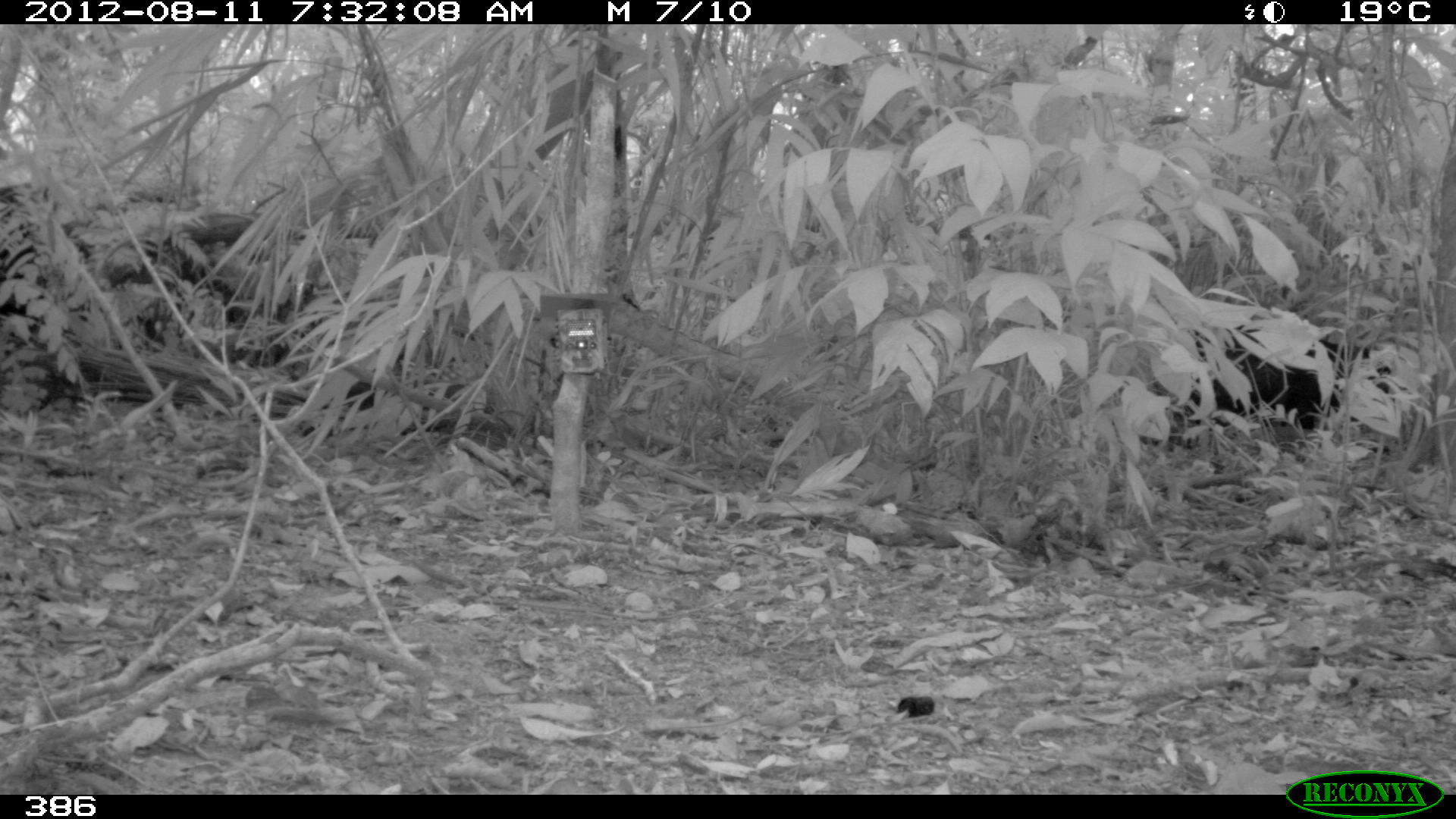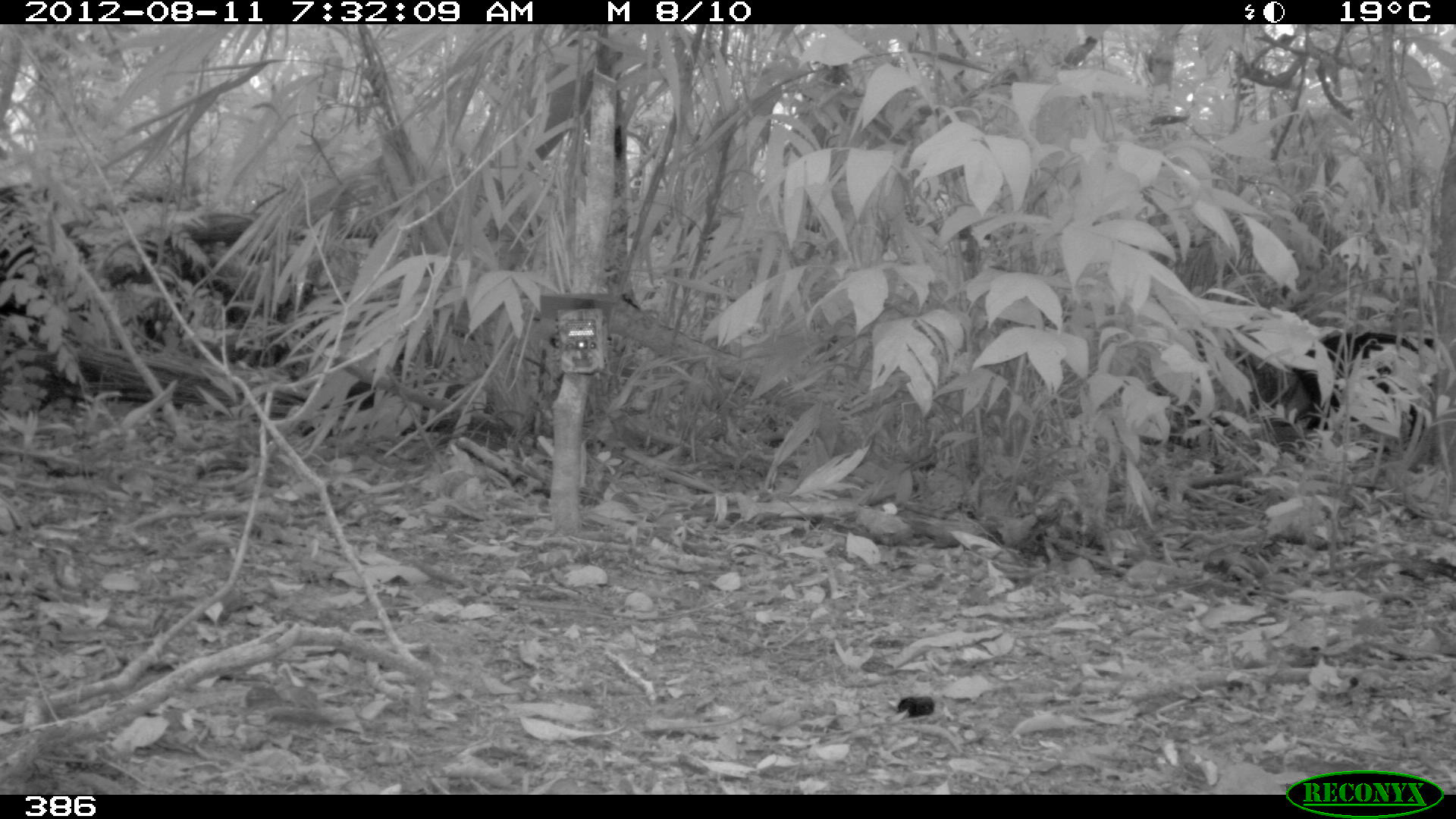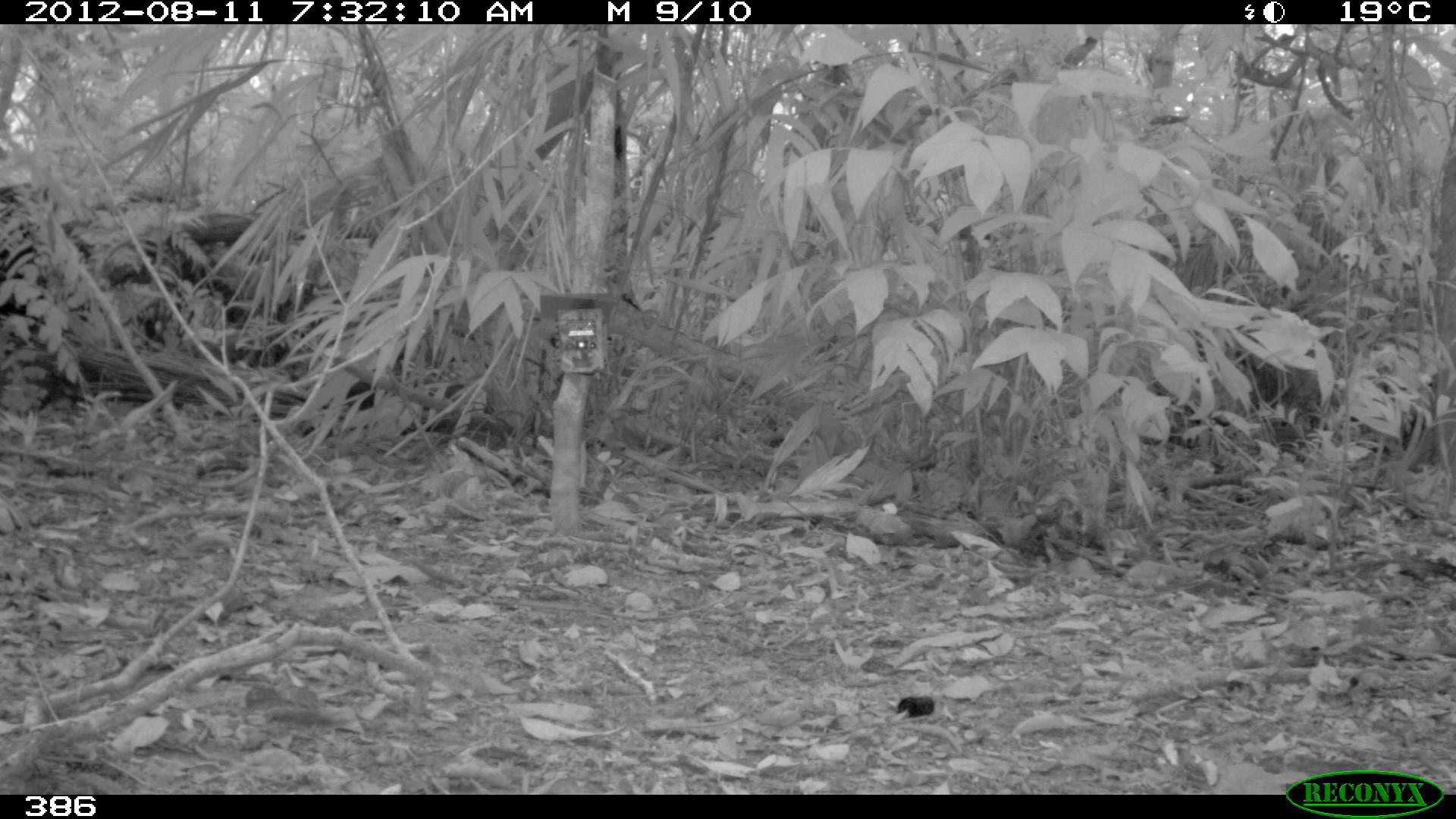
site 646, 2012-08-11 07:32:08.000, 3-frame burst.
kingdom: Animalia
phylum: Chordata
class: Mammalia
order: Artiodactyla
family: Tayassuidae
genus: Tayassu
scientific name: Tayassu pecari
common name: white-lipped peccary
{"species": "Tayassu pecari (white-lipped peccary)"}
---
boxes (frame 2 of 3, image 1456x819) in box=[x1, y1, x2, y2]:
tayassu pecari: box=[1290, 332, 1436, 441]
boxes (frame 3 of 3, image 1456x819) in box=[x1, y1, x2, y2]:
tayassu pecari: box=[1345, 378, 1433, 455]